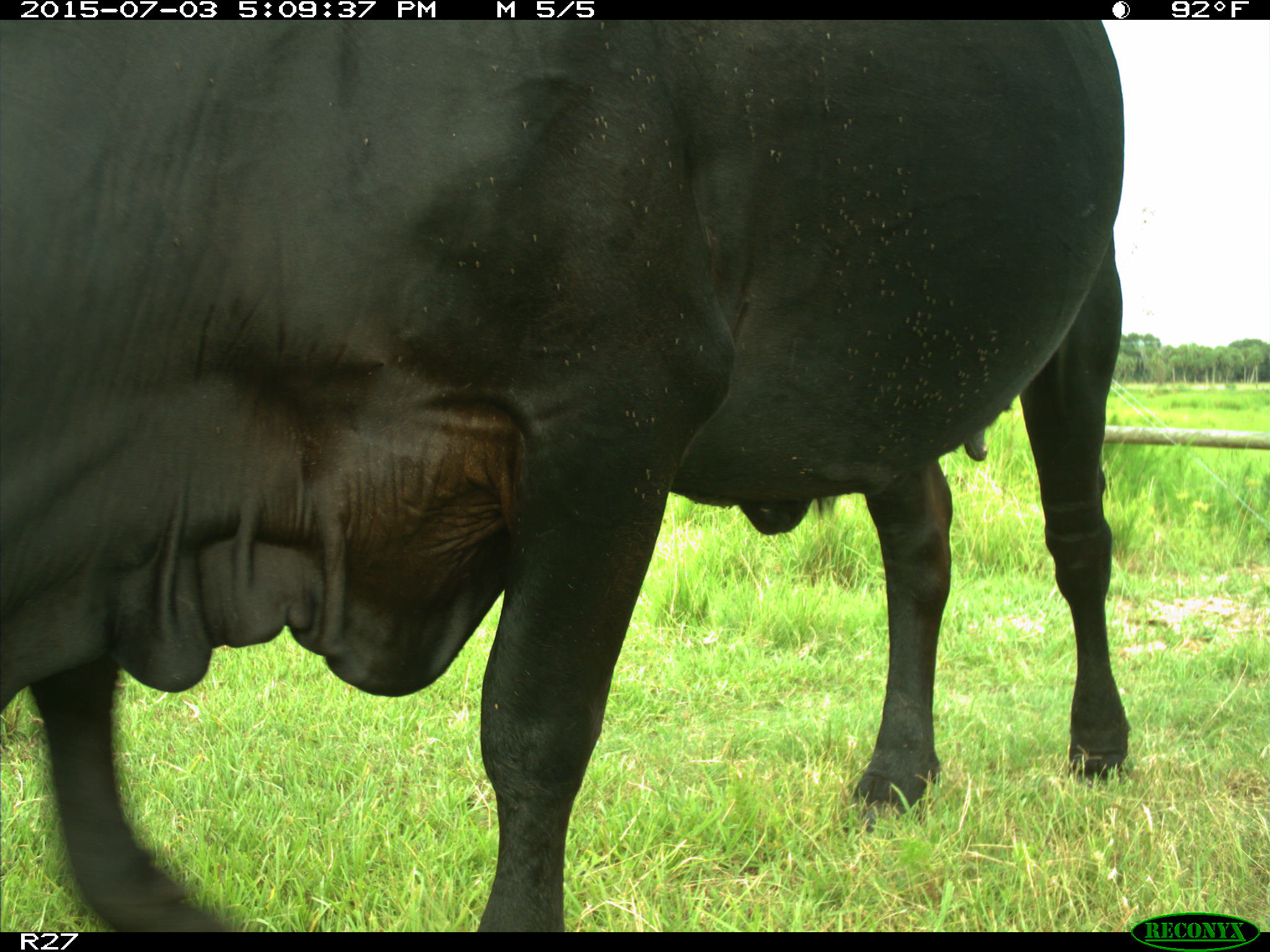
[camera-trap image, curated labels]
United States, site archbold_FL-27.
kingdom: Animalia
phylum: Chordata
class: Mammalia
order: Artiodactyla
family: Bovidae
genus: Bos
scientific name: Bos taurus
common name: domestic cow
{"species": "Bos taurus (domestic cow)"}